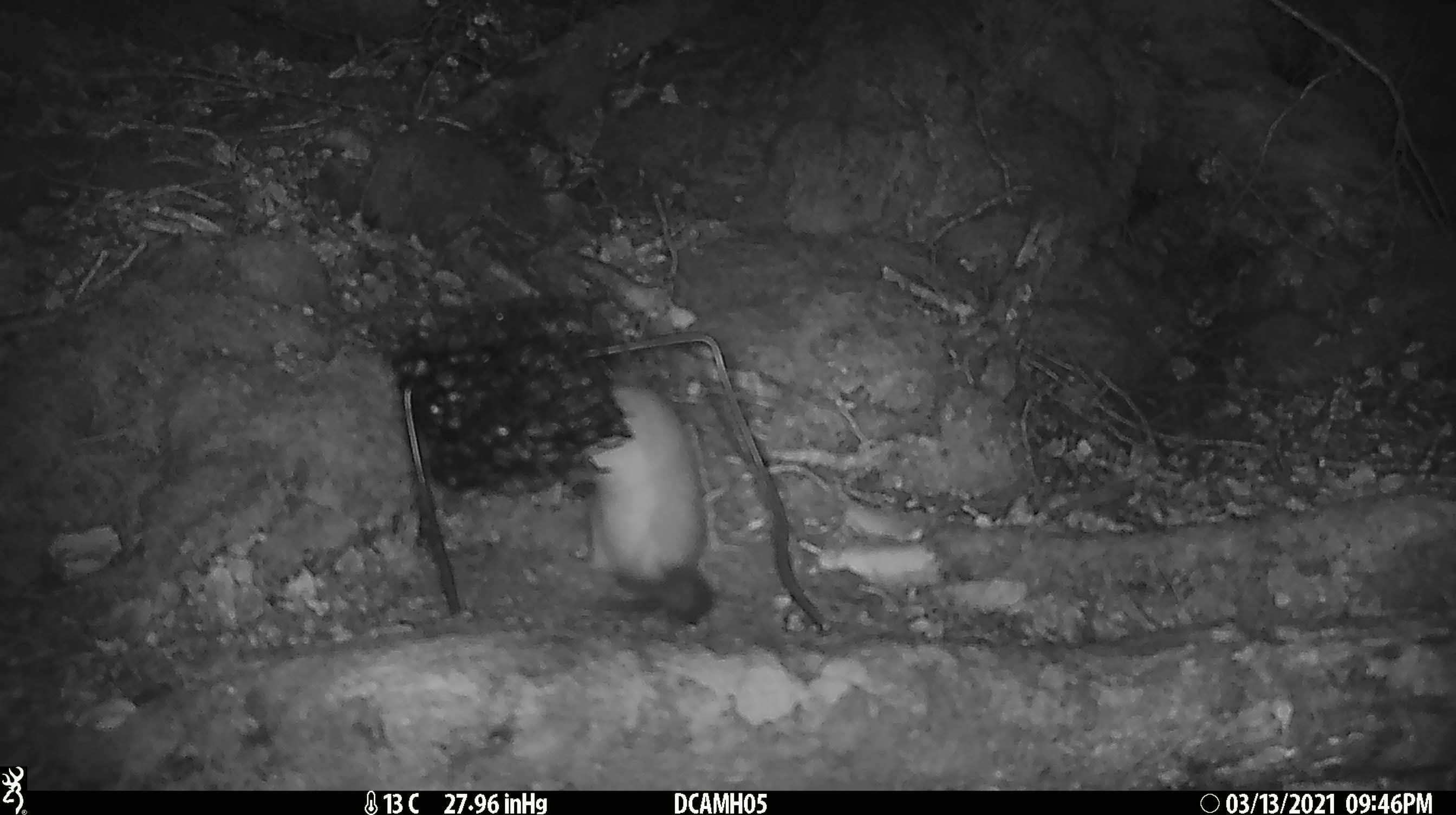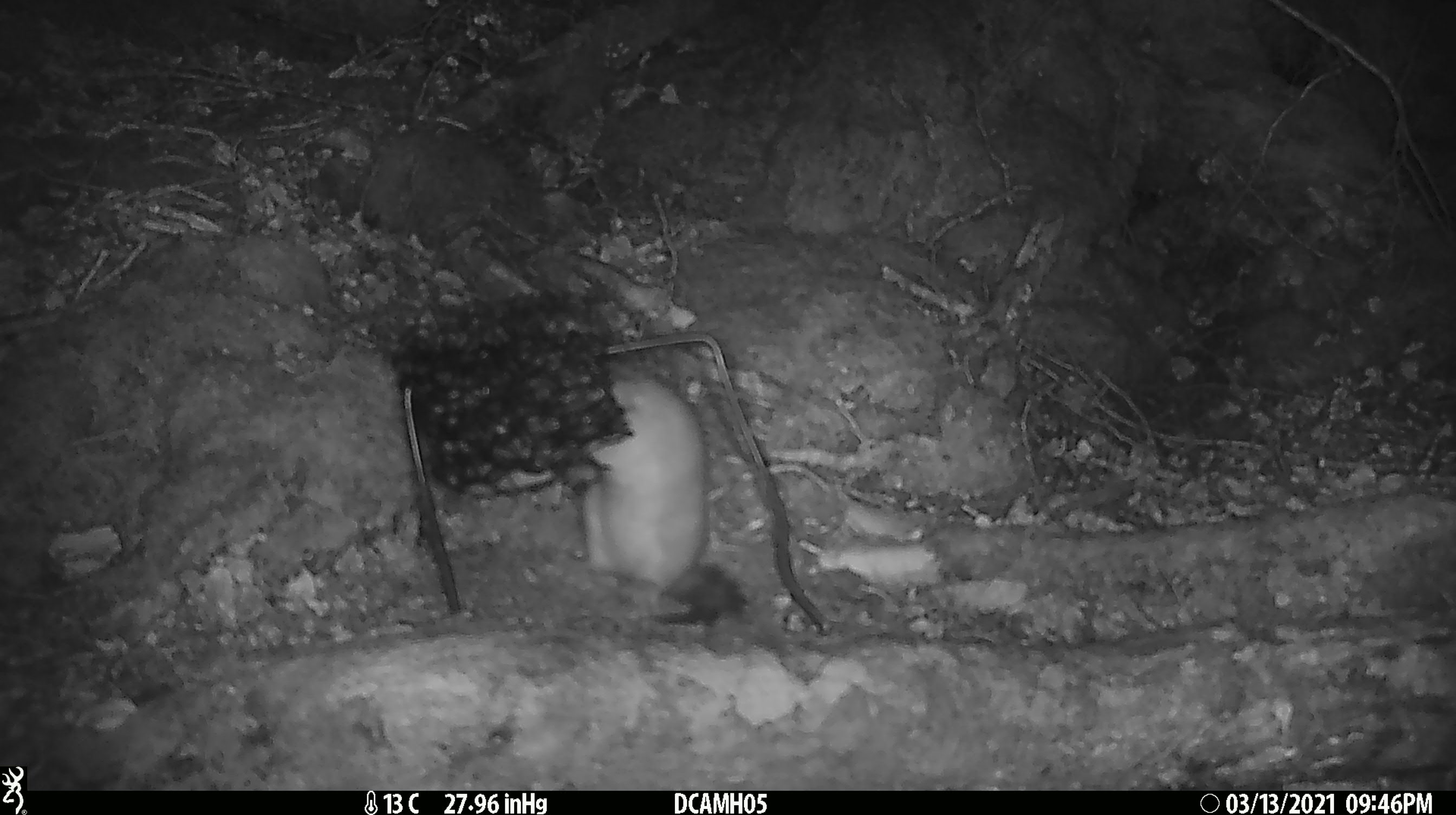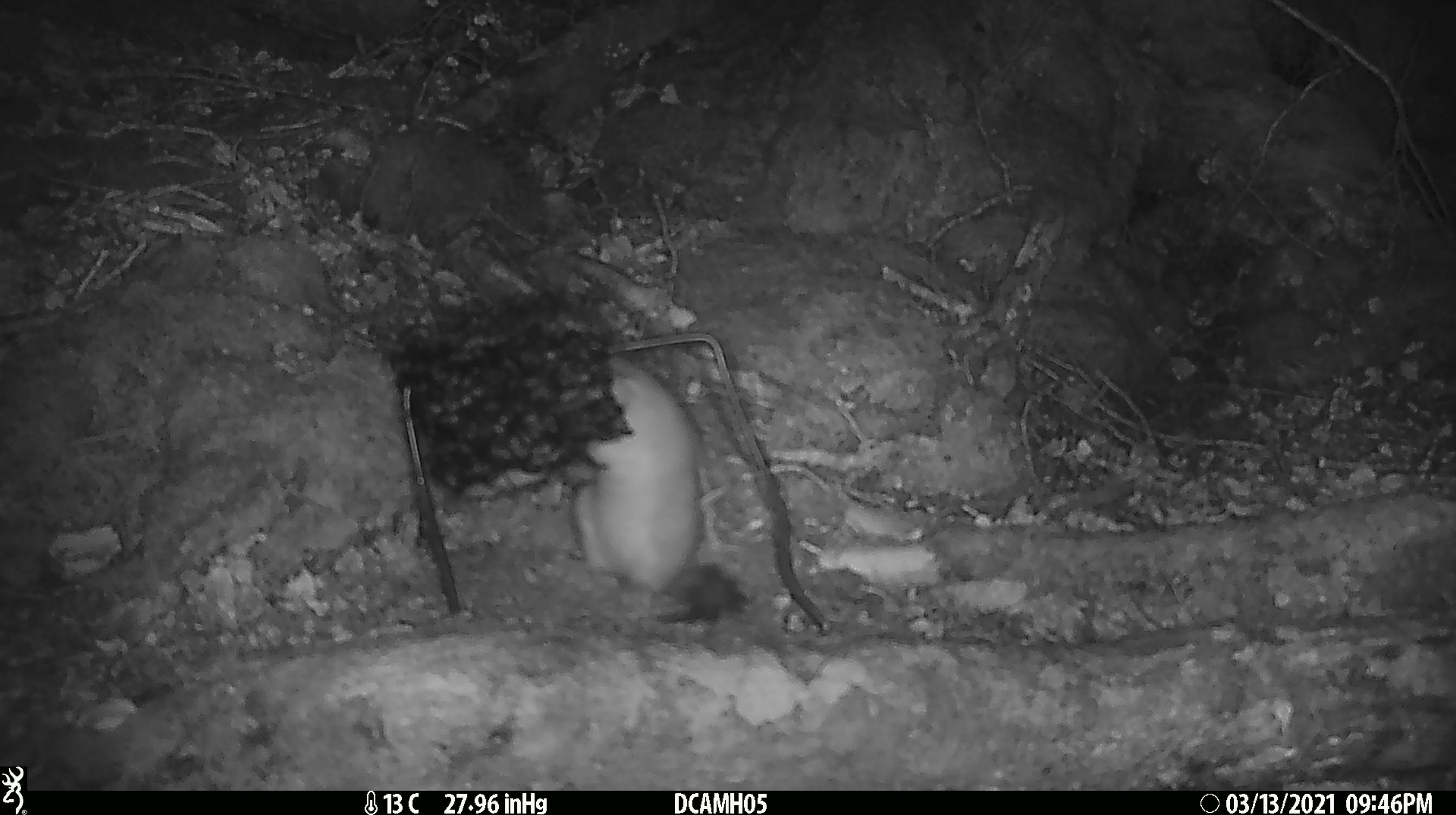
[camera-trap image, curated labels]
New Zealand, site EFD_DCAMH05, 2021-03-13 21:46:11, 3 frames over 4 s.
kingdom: Animalia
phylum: Chordata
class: Mammalia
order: Carnivora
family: Mustelidae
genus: Mustela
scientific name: Mustela erminea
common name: stoat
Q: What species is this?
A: Stoat (Mustela erminea).